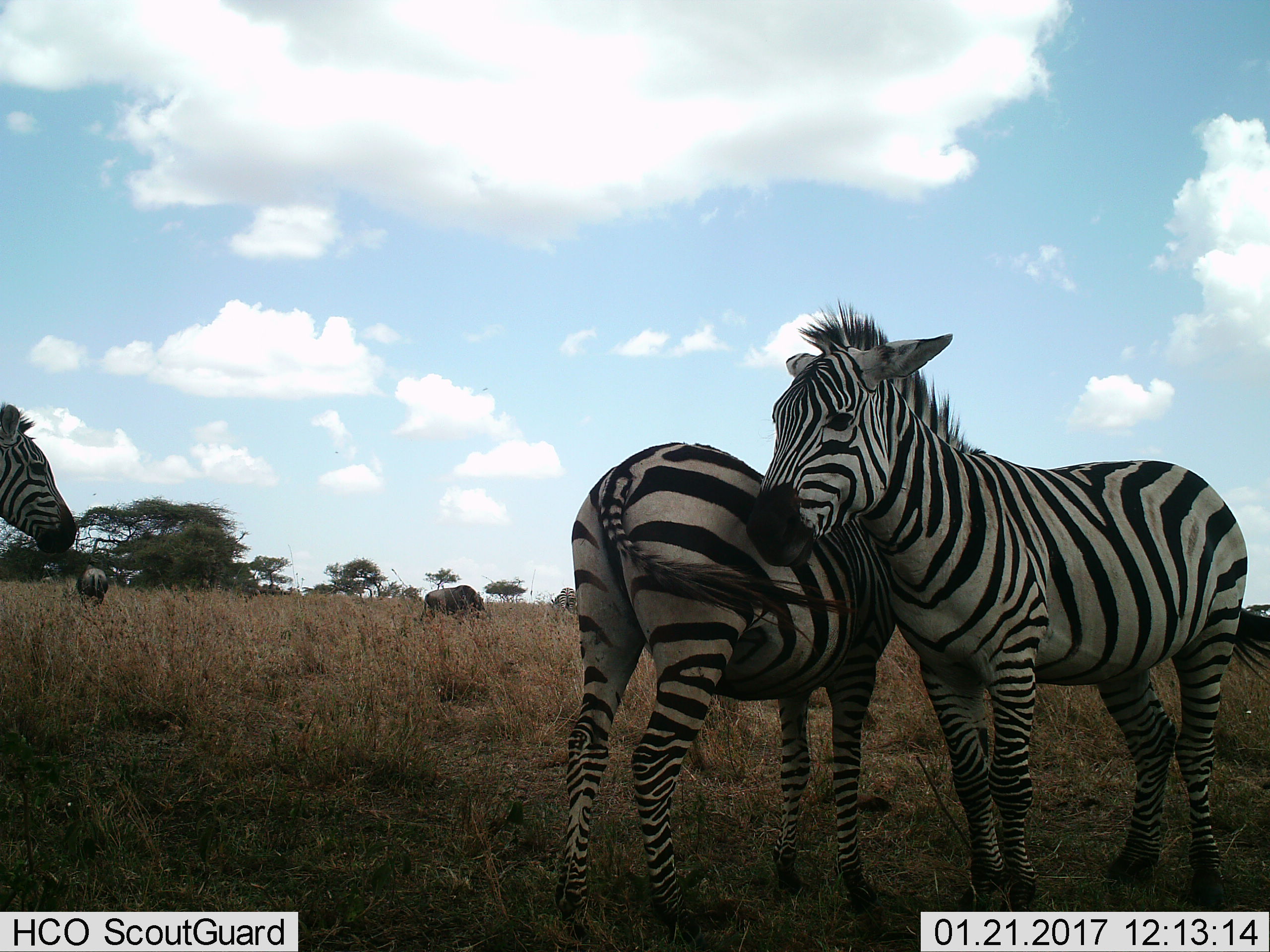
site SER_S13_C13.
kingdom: Animalia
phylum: Chordata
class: Mammalia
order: Artiodactyla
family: Bovidae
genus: Connochaetes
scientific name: Connochaetes taurinus taurinus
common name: blue wildebeest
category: wildebeestblue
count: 2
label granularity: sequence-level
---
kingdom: Animalia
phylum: Chordata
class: Mammalia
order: Perissodactyla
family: Equidae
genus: Equus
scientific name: Equus quagga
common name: plains zebra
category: zebraplains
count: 4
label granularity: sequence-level